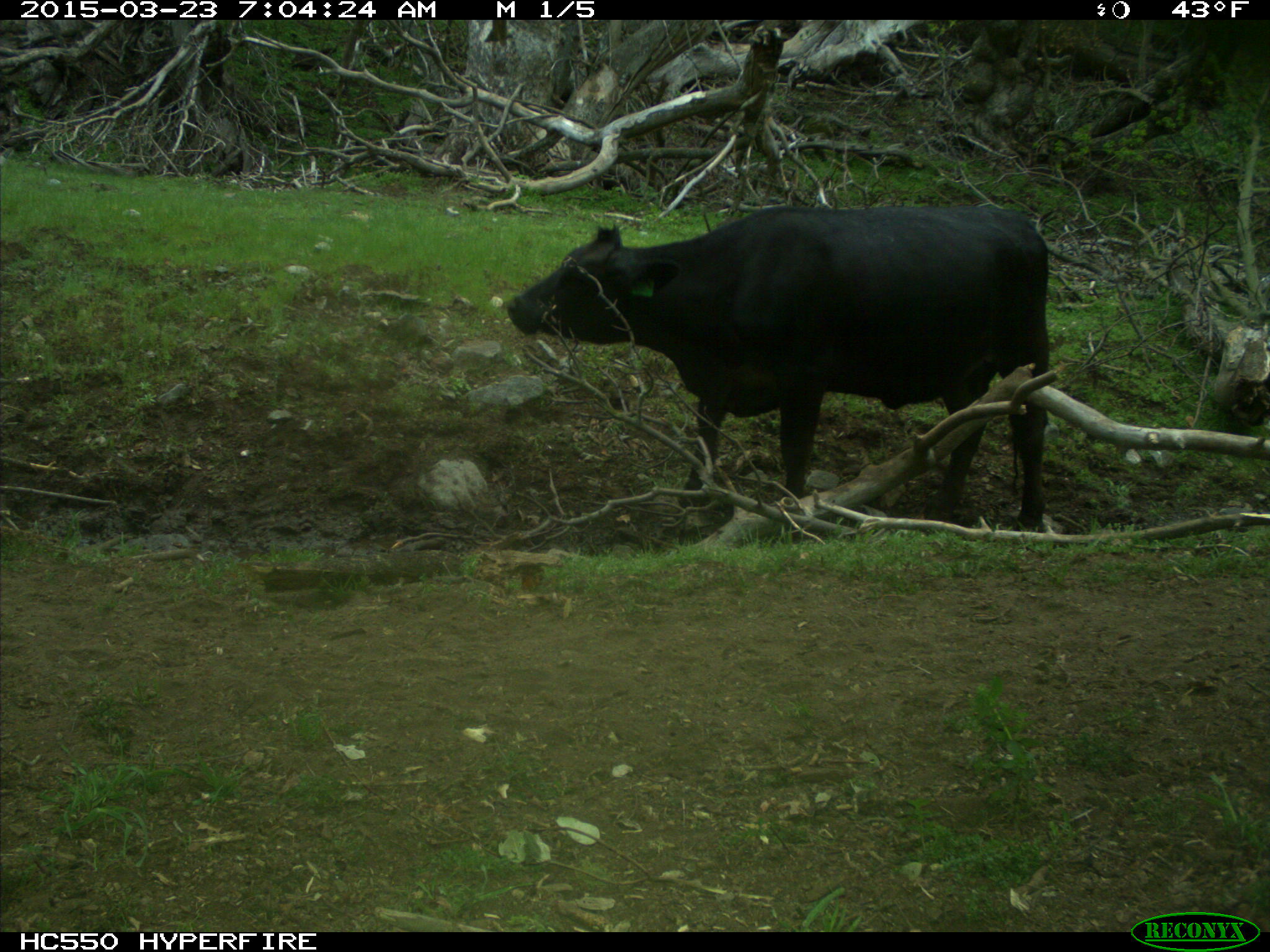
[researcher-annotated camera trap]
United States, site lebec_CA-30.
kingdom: Animalia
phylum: Chordata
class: Mammalia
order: Artiodactyla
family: Bovidae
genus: Bos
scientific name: Bos taurus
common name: domestic cow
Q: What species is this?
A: Bos taurus (domestic cow).